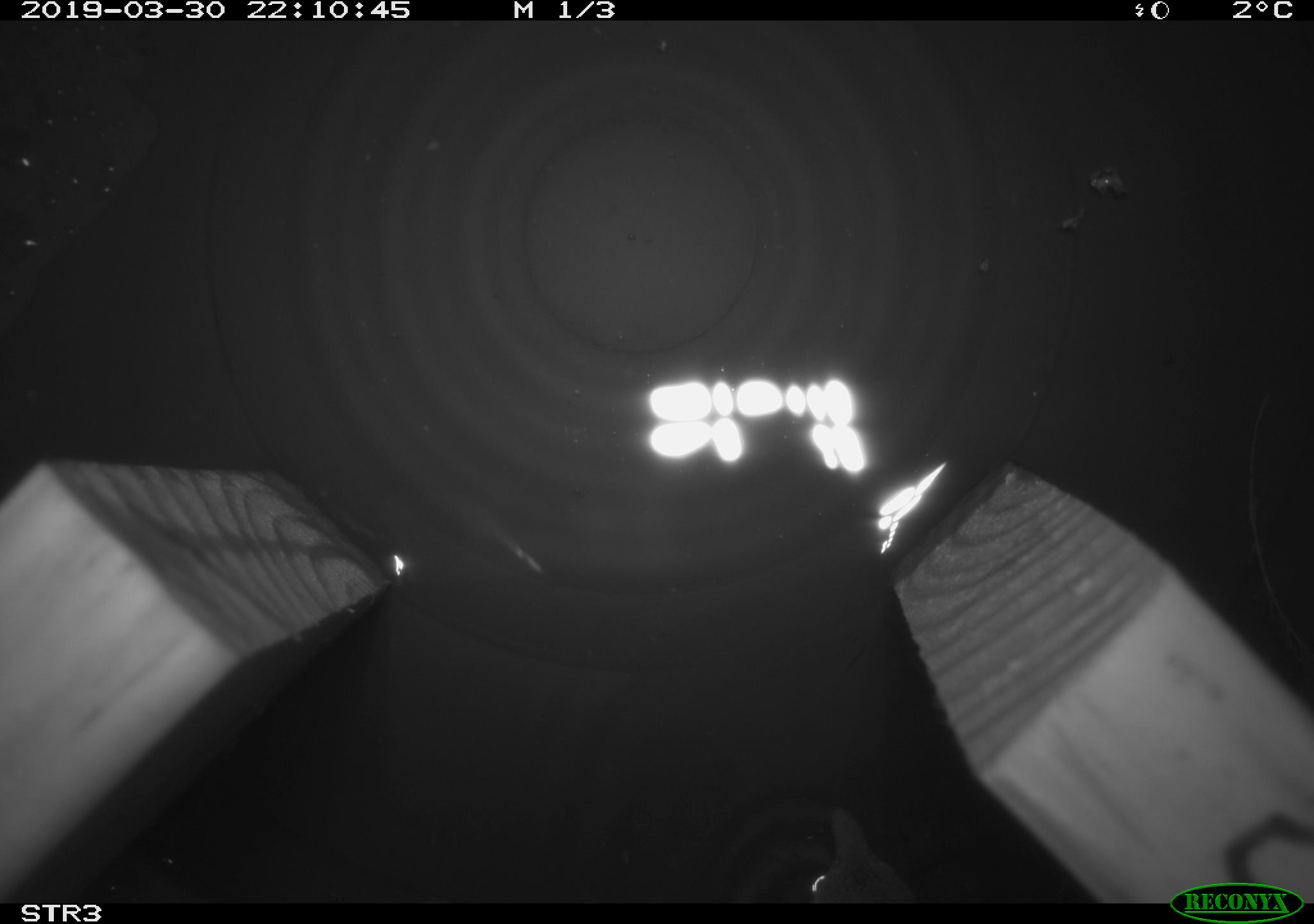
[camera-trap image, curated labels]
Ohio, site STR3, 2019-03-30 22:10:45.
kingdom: Animalia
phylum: Chordata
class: Mammalia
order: Eulipotyphla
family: Soricidae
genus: Sorex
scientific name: Sorex cinereus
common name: masked shrew